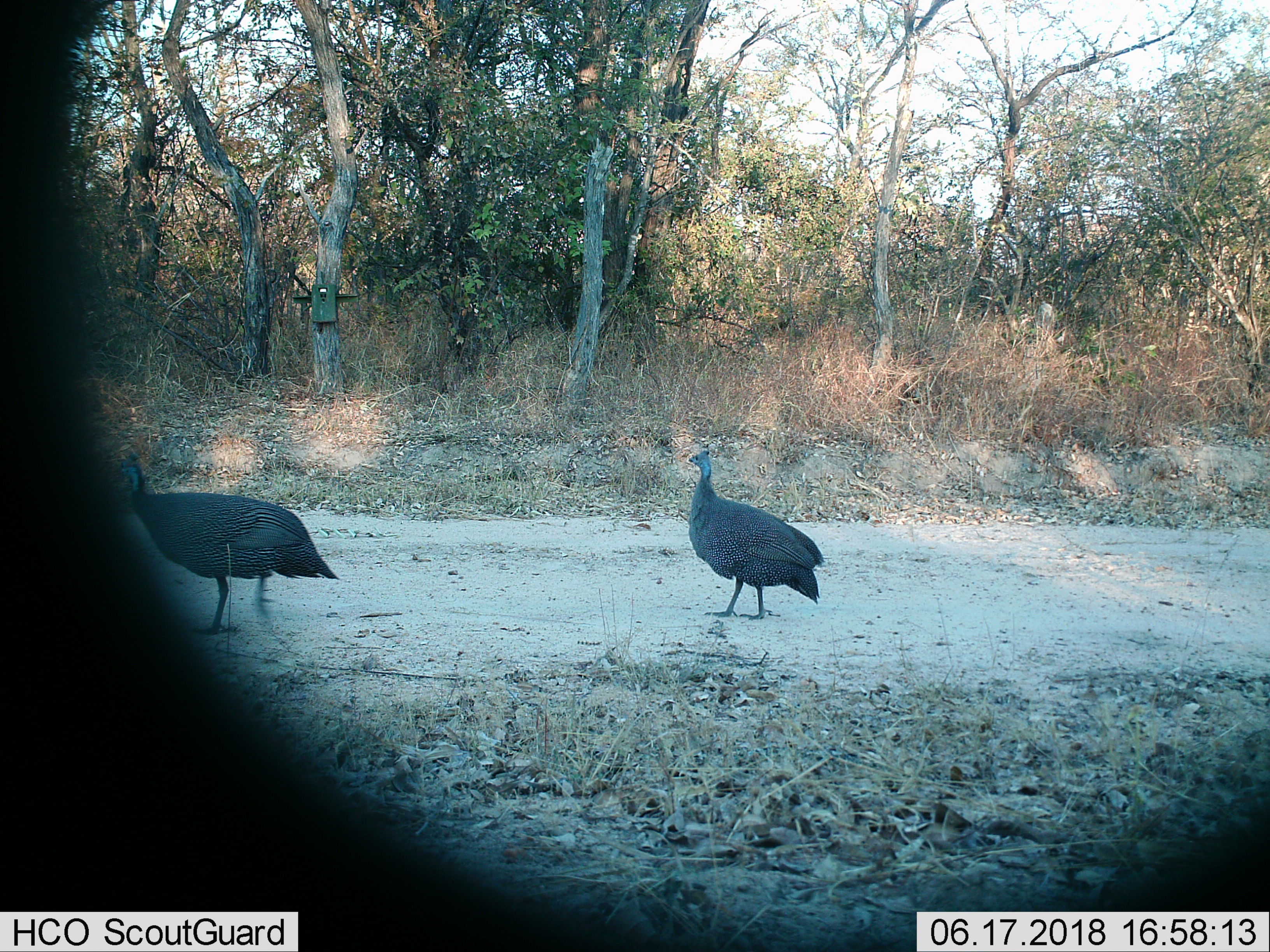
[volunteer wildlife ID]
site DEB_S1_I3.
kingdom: Animalia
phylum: Chordata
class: Aves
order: Galliformes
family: Numididae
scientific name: Numididae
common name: guineafowl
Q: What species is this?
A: Guineafowl (Numididae).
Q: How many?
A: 2.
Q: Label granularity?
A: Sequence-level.